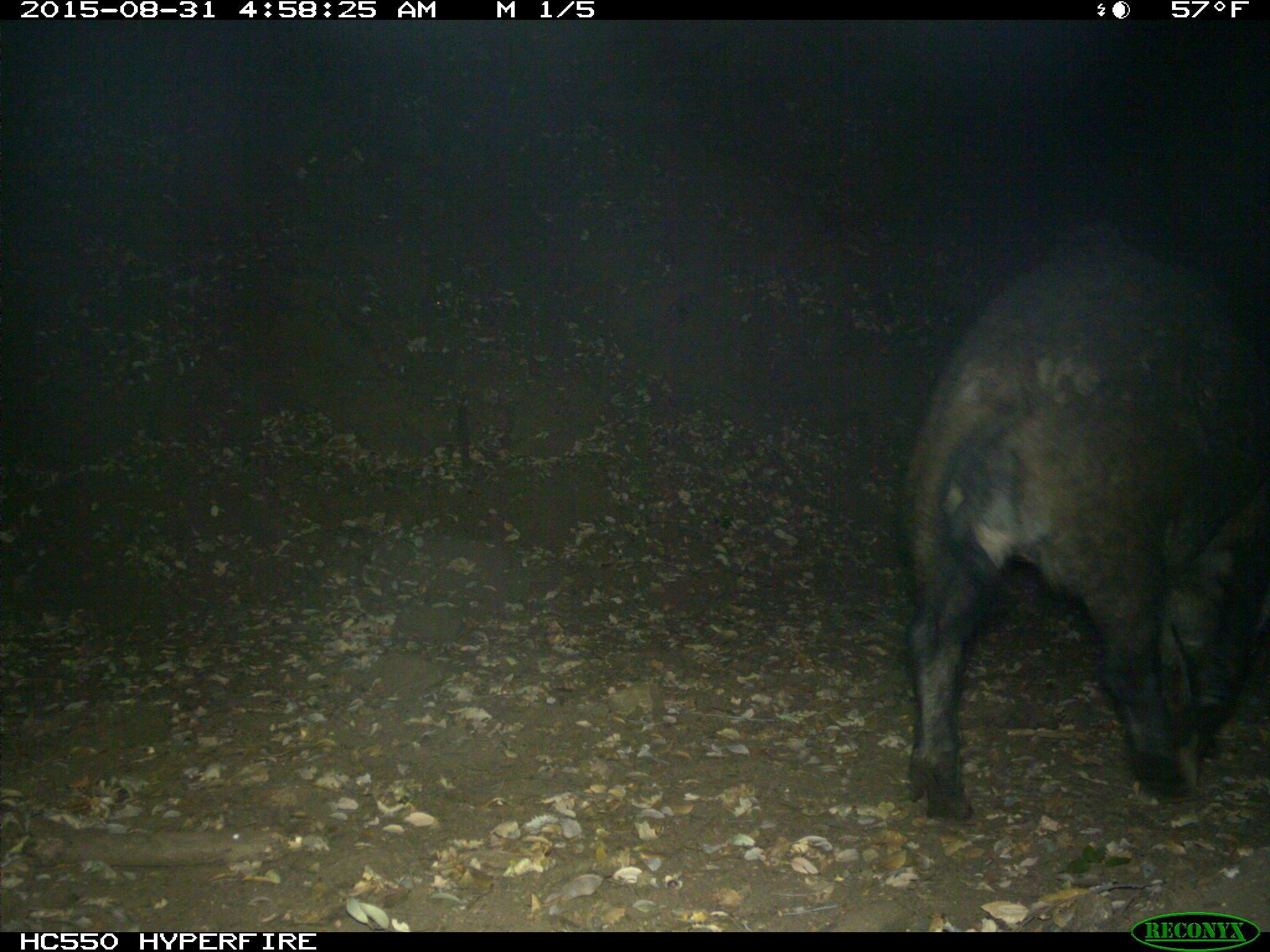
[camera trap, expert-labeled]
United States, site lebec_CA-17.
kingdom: Animalia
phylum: Chordata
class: Mammalia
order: Artiodactyla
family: Suidae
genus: Sus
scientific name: Sus scrofa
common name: wild boar